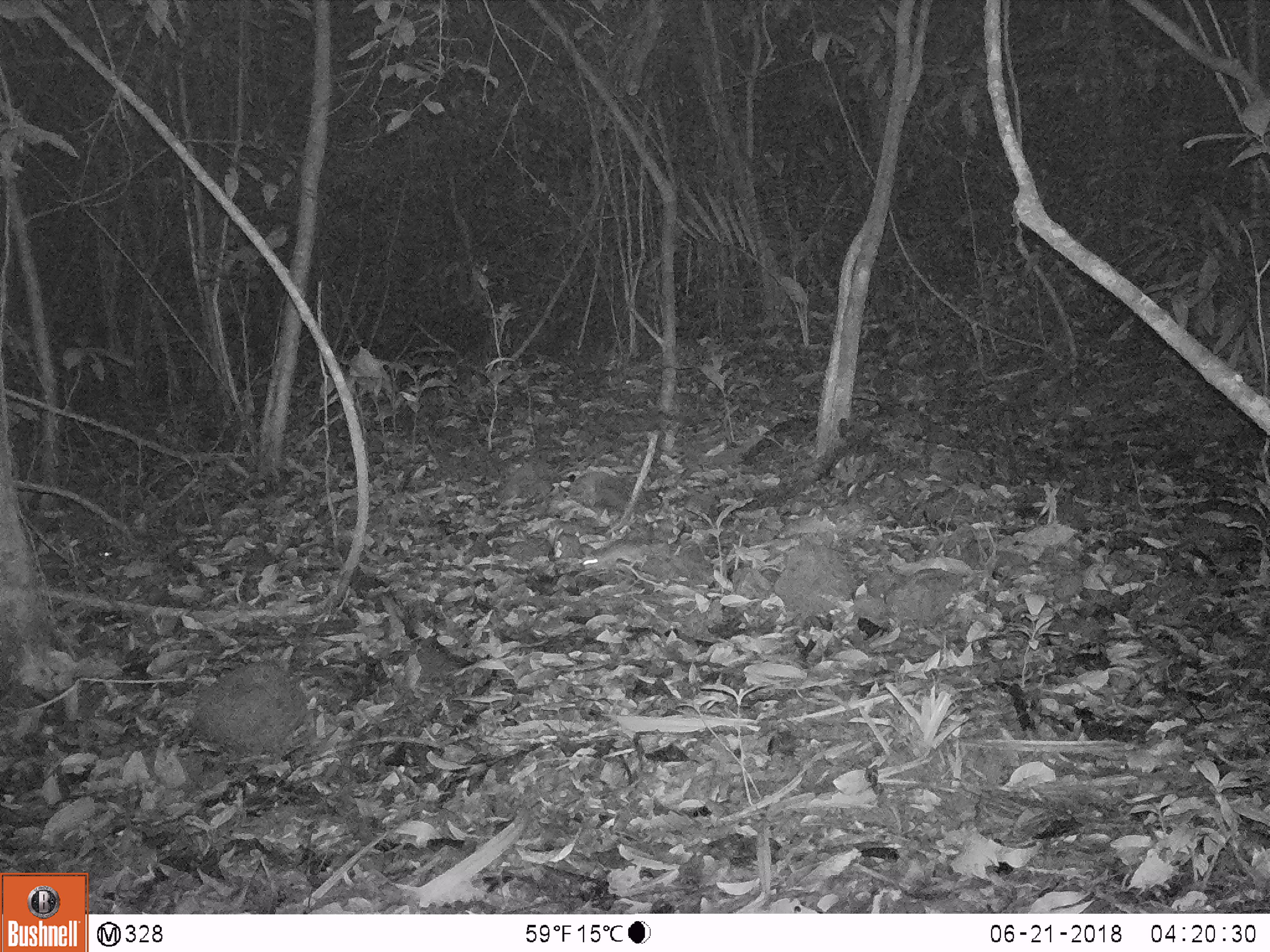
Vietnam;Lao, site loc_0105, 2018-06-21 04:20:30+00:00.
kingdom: Animalia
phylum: Chordata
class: Mammalia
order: Rodentia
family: Muridae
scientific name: Muridae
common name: old-world mice and rats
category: unidentified murid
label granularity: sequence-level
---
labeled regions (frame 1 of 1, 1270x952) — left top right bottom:
unidentified murid: 581 539 642 570